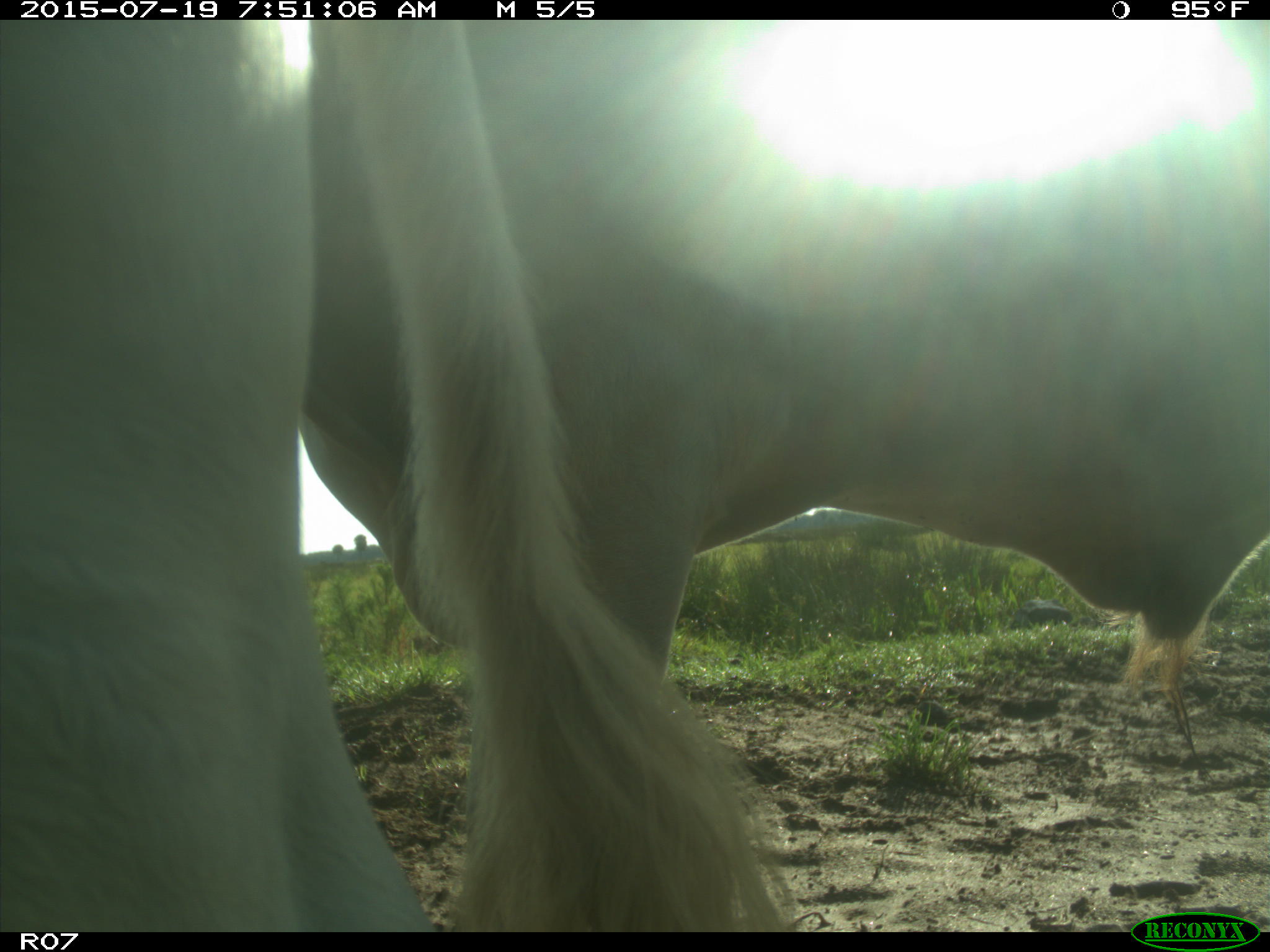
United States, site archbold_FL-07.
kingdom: Animalia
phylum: Chordata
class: Mammalia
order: Artiodactyla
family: Bovidae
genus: Bos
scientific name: Bos taurus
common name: domestic cow